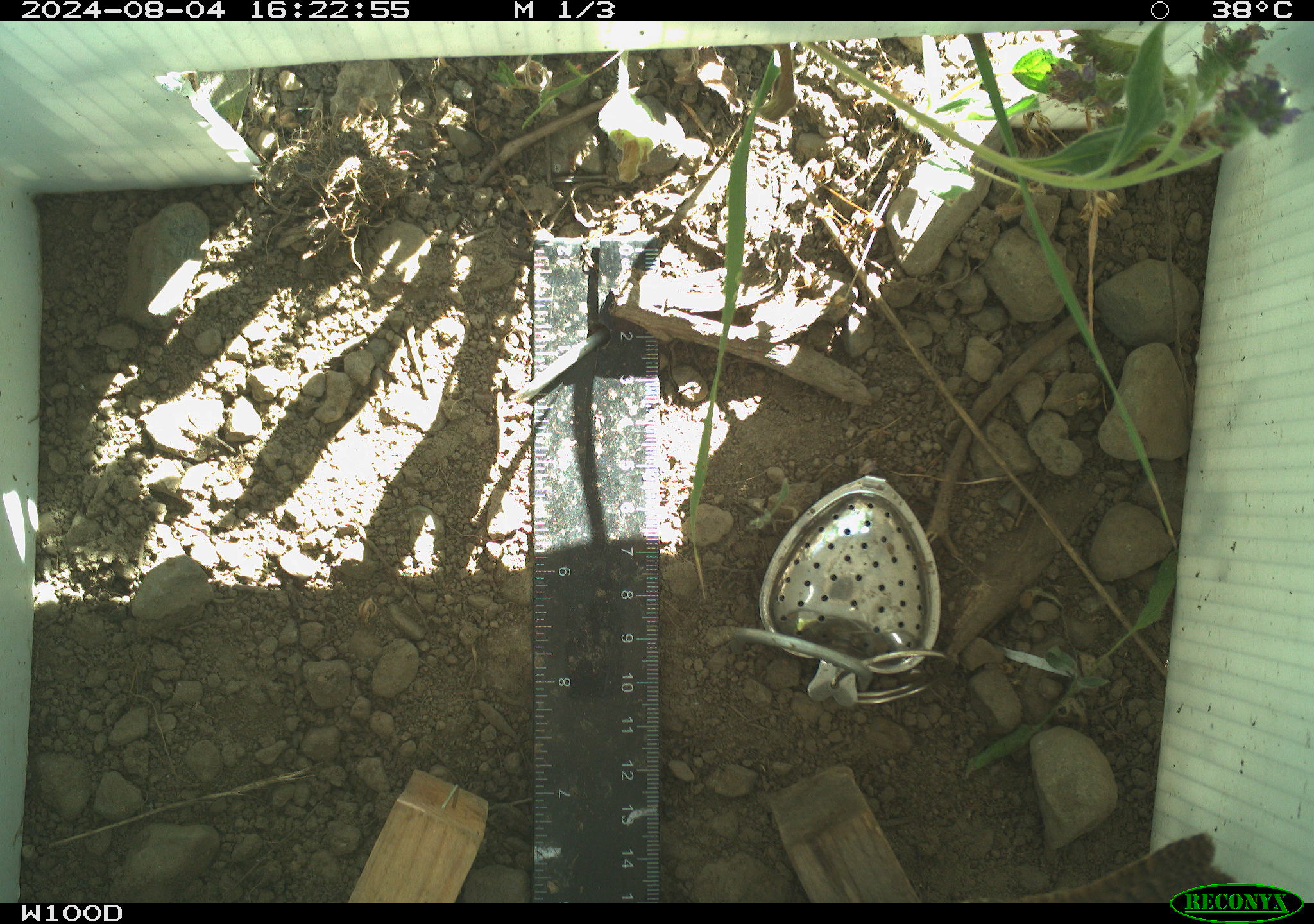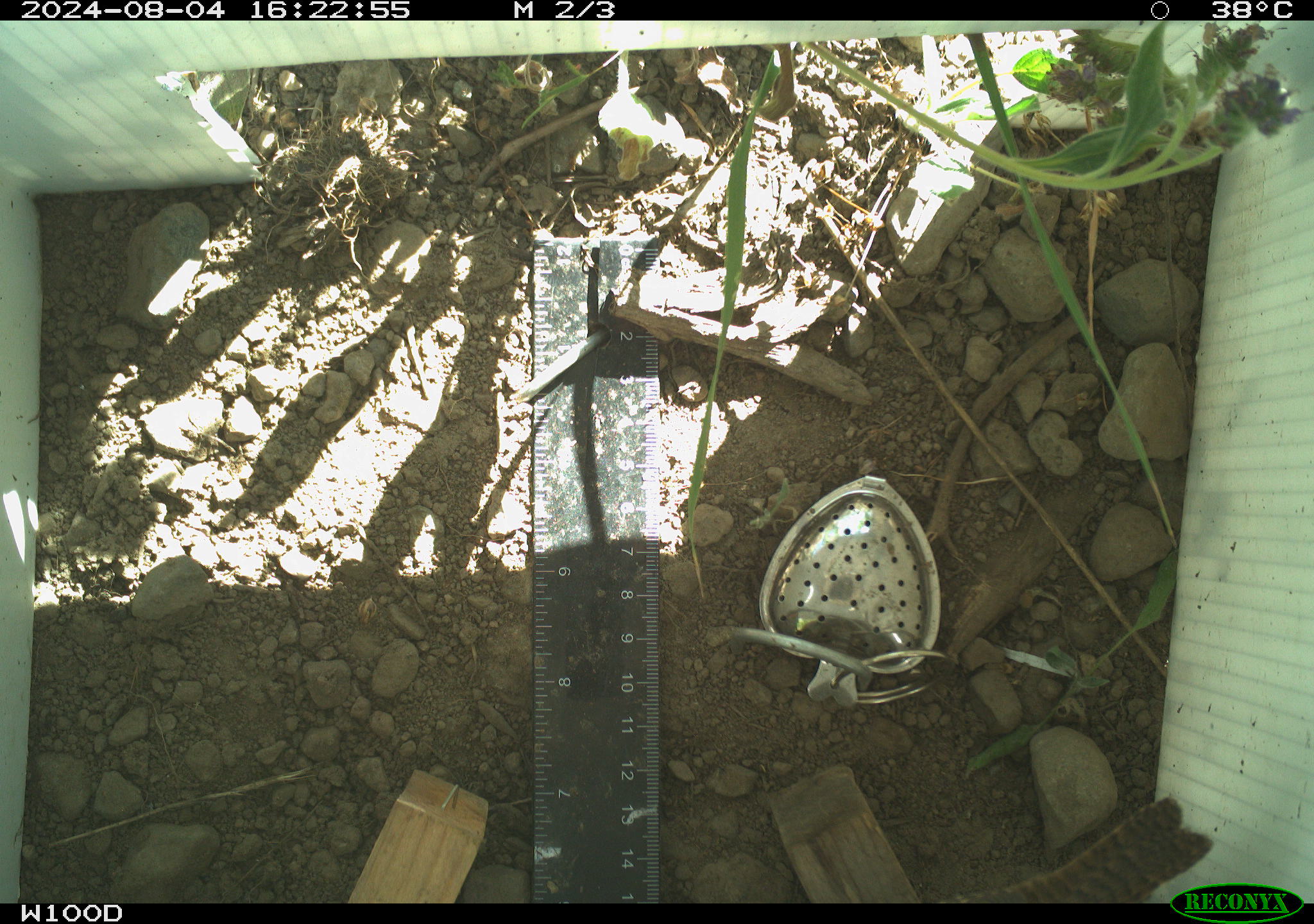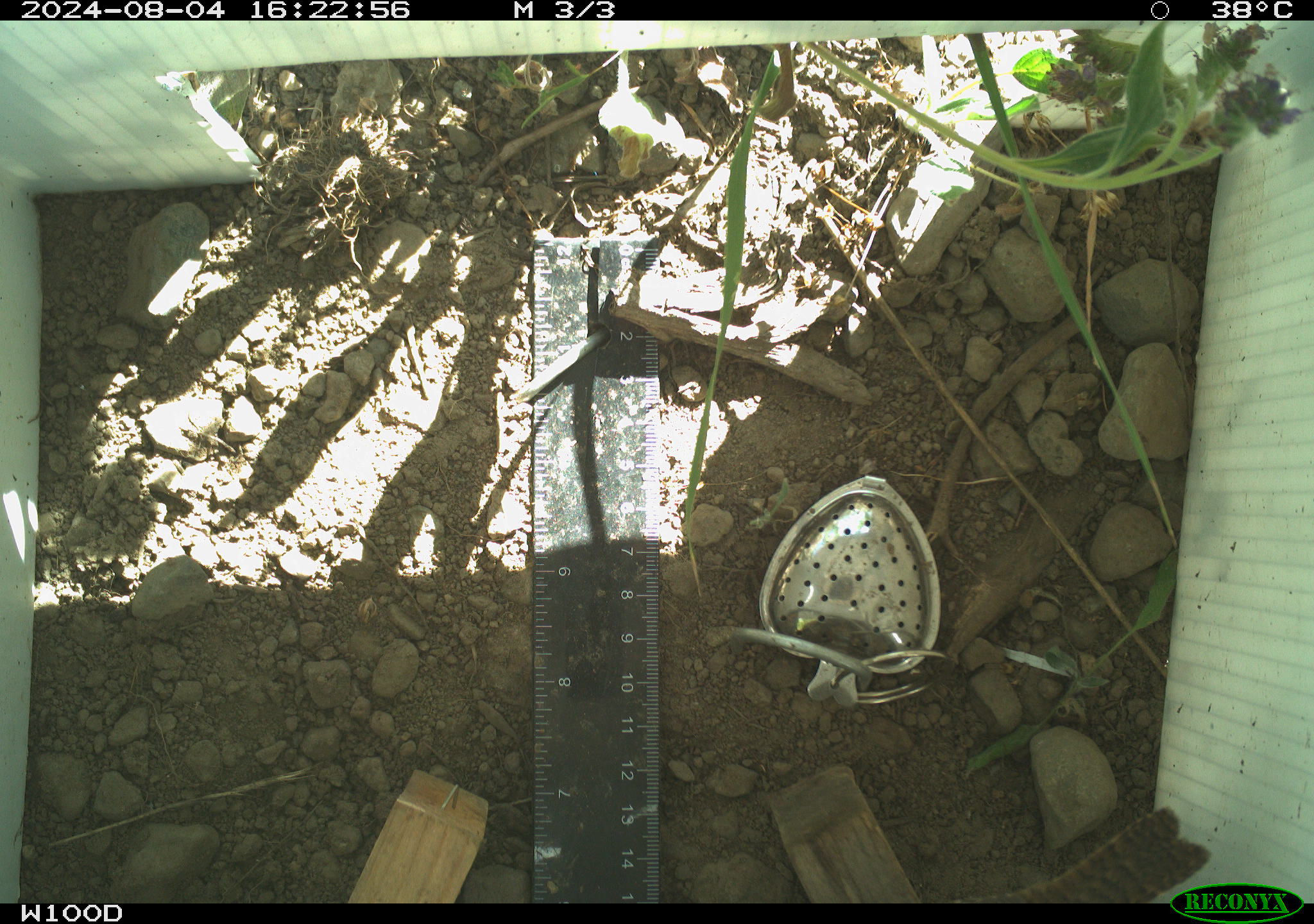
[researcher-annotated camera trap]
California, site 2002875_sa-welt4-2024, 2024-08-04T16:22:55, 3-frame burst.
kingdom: Animalia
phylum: Chordata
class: Aves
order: Passeriformes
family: Troglodytidae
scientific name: Troglodytidae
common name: wren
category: troglodytidae family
Troglodytidae family (wren) (Troglodytidae).